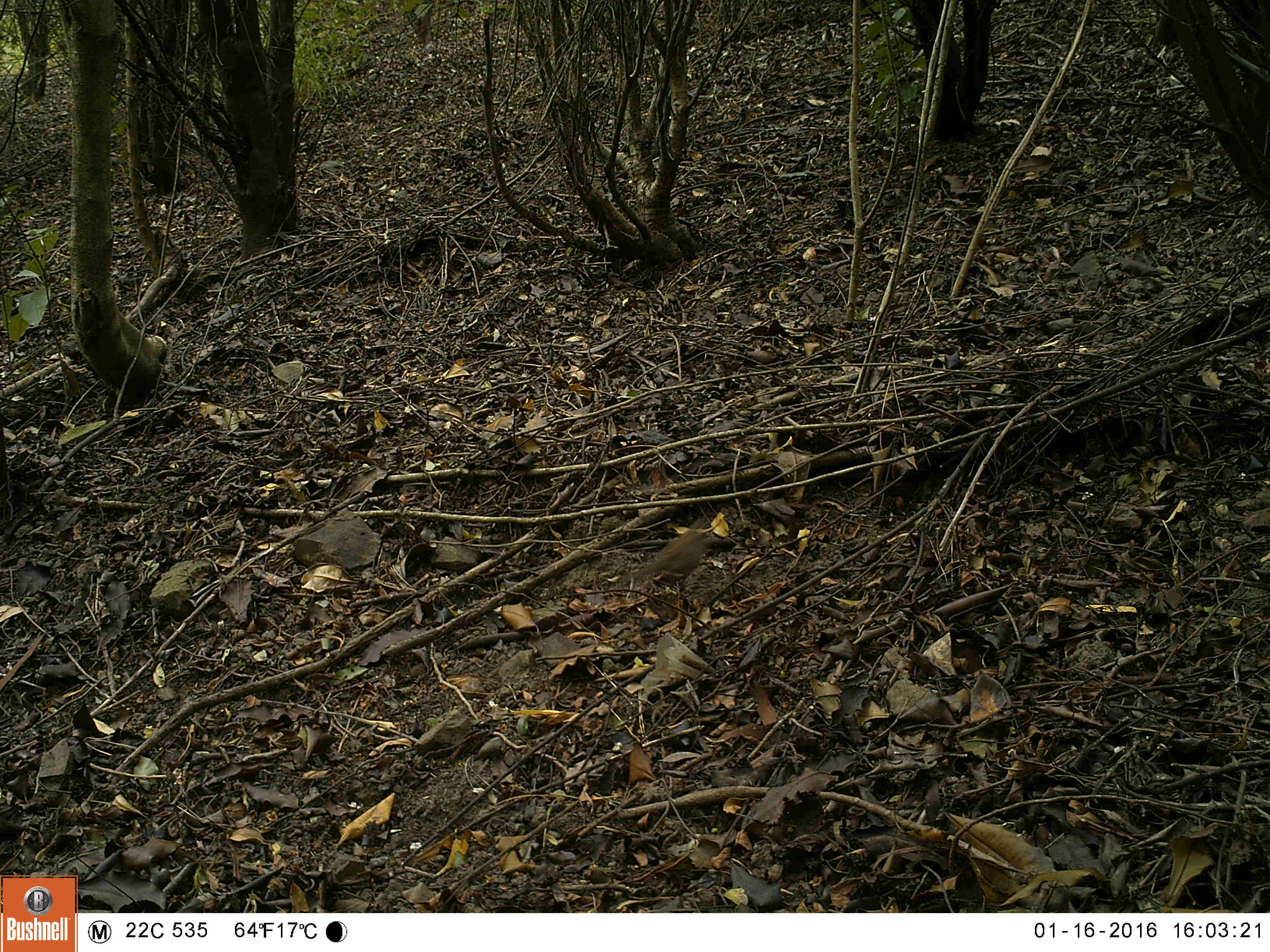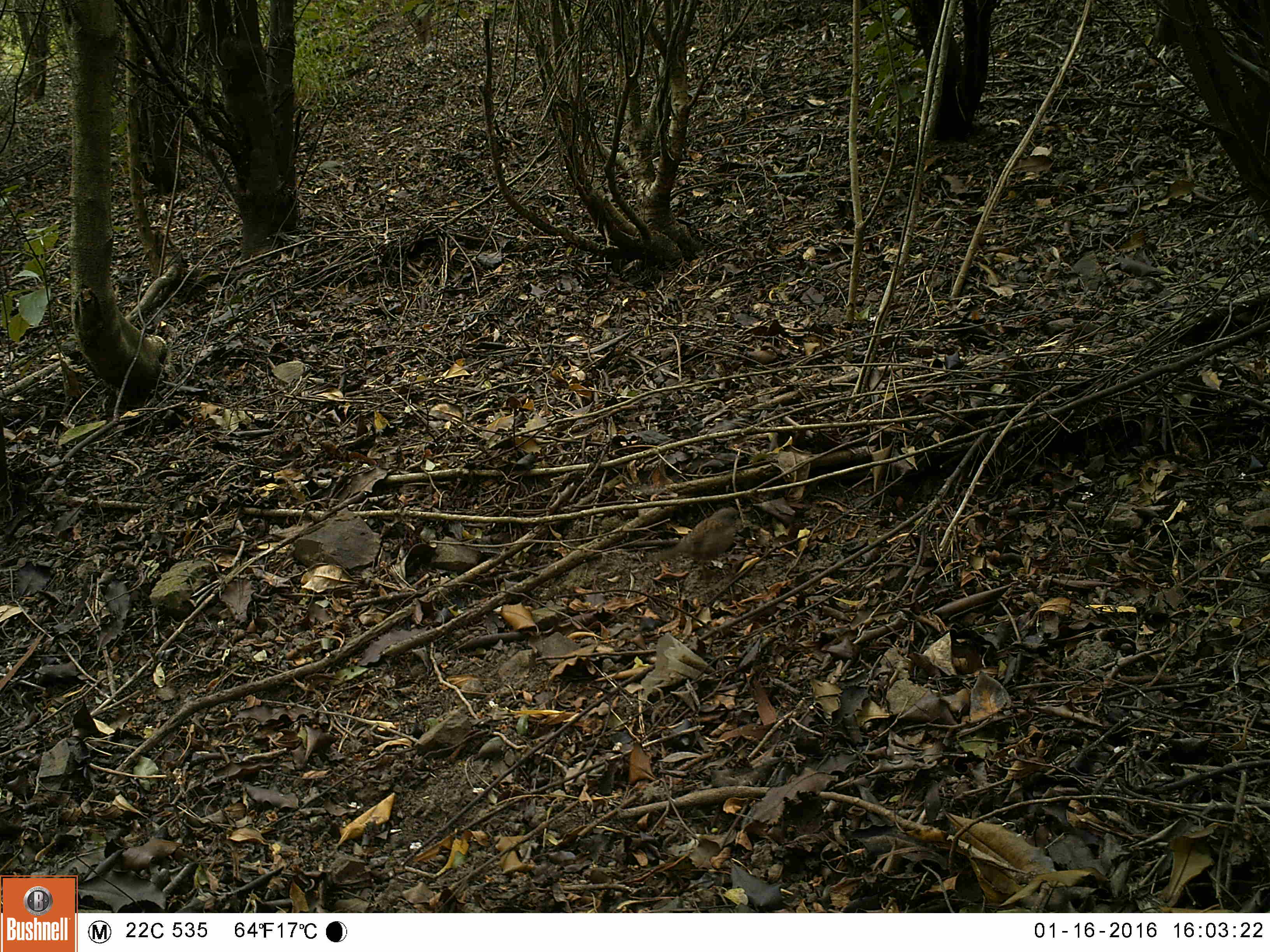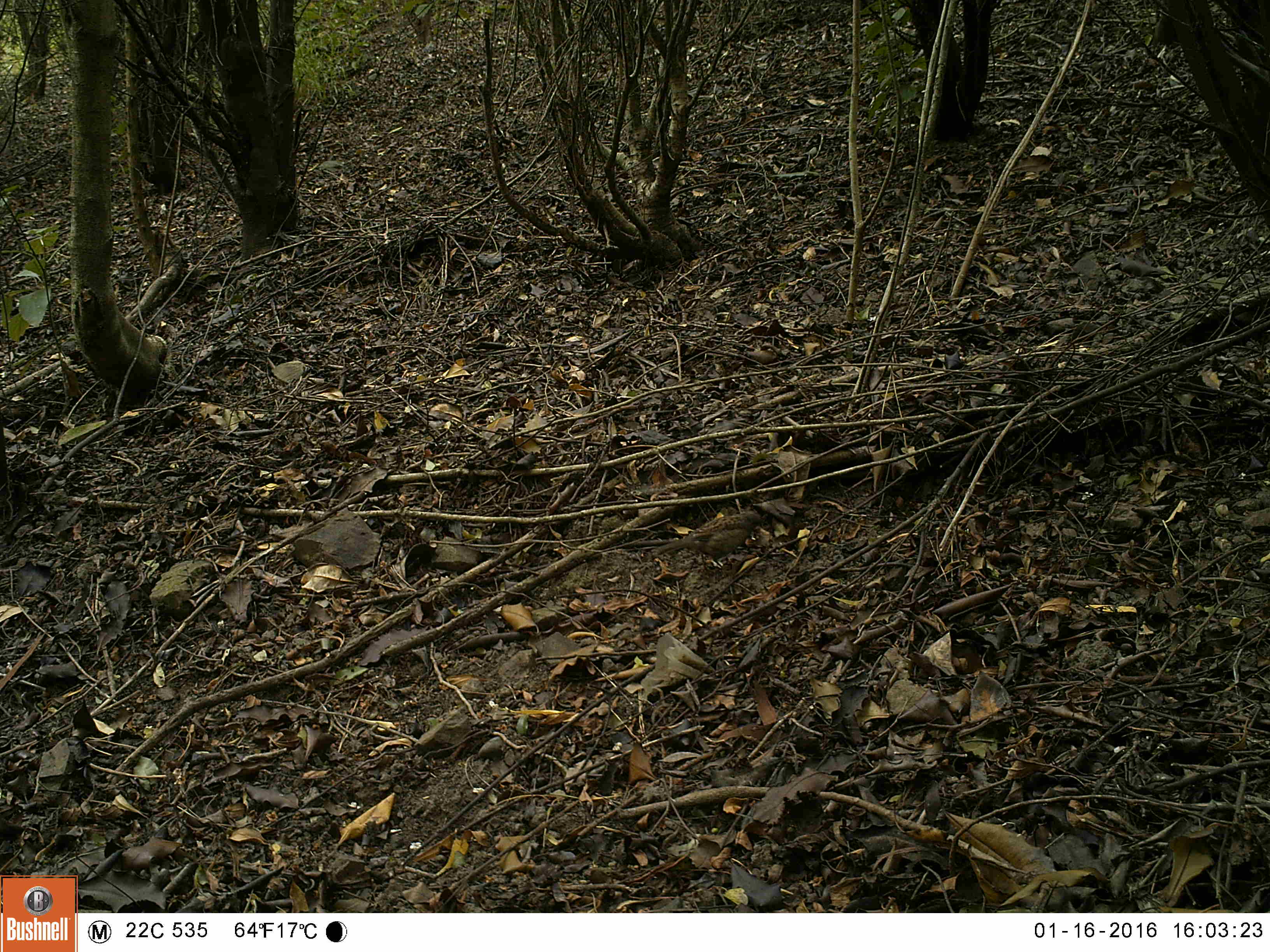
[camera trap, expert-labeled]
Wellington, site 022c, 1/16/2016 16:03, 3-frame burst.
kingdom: Animalia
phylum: Chordata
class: Aves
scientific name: Aves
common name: bird